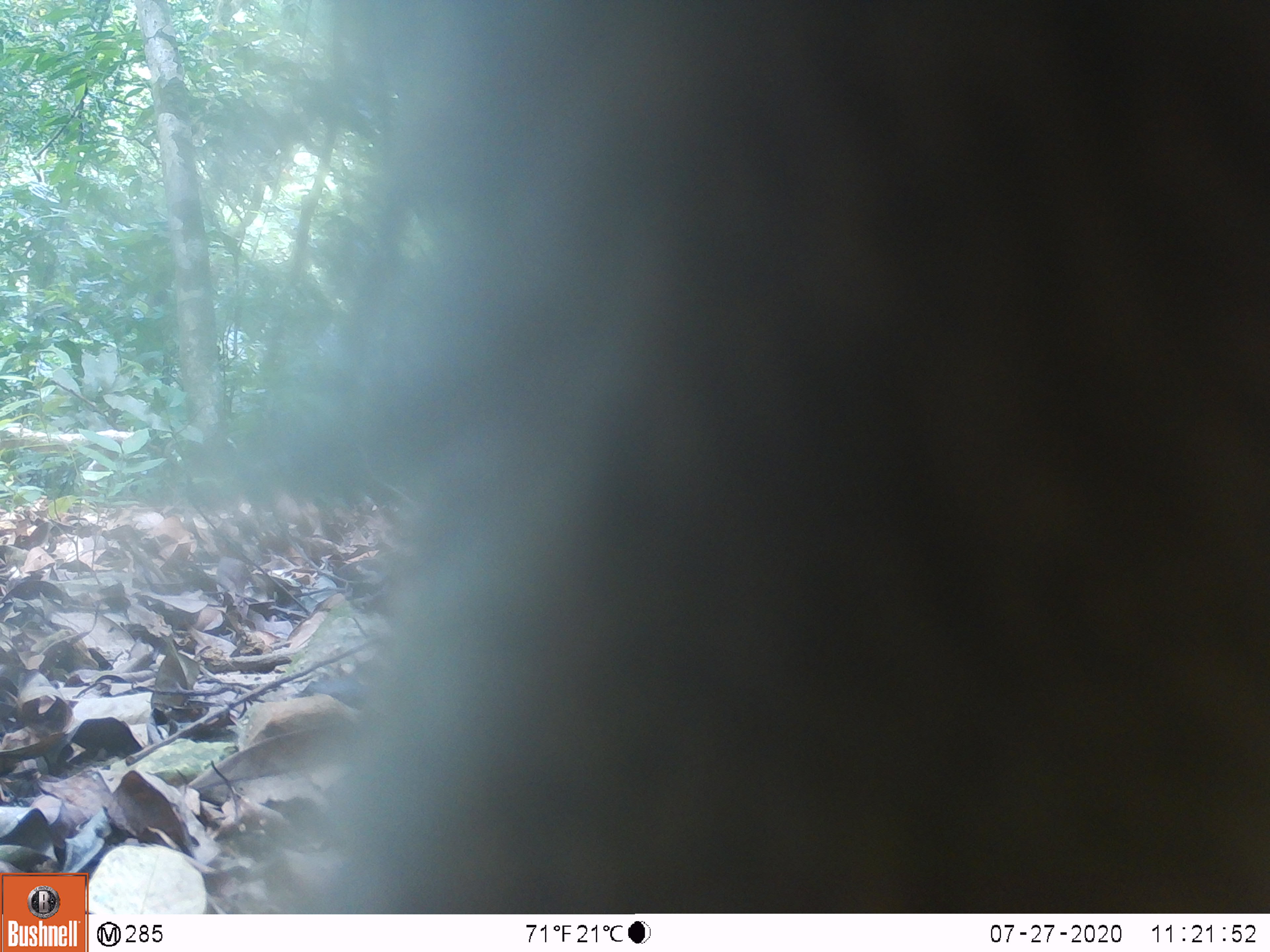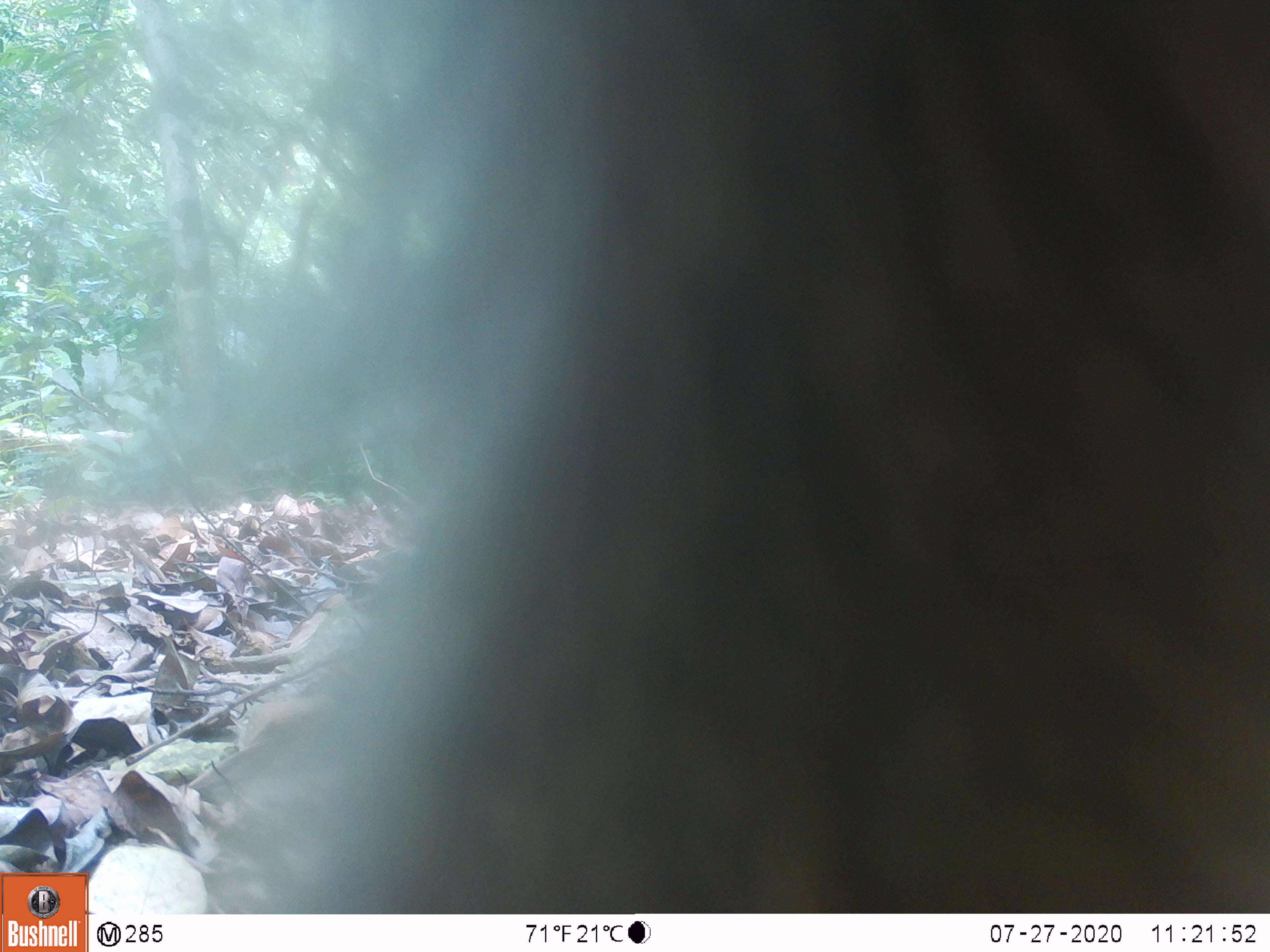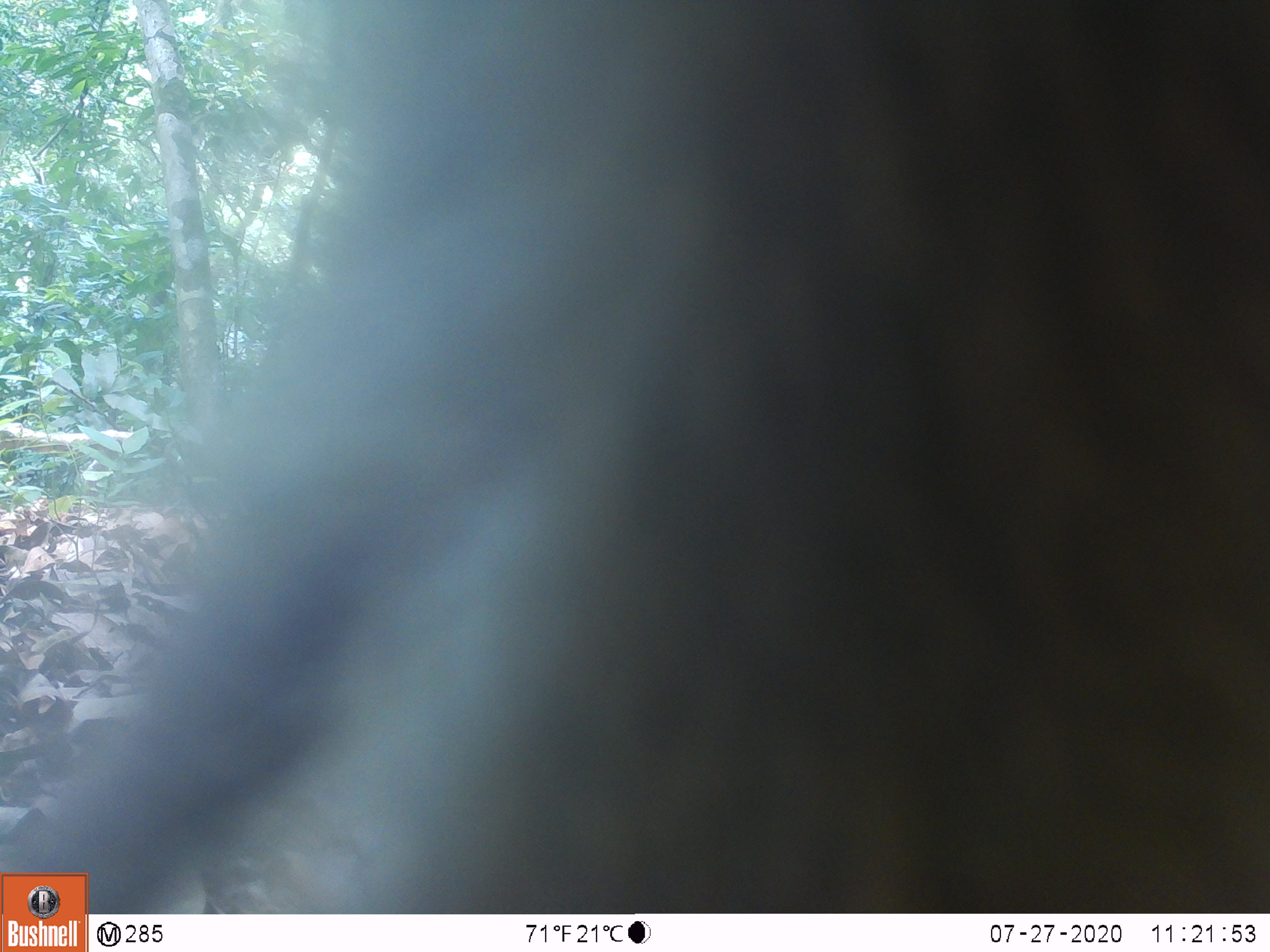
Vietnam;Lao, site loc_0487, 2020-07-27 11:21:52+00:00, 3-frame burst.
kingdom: Animalia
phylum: Chordata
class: Mammalia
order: Primates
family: Cercopithecidae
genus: Macaca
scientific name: Macaca nemestrina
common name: pig-tailed macaque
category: pig tailed macaque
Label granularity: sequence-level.